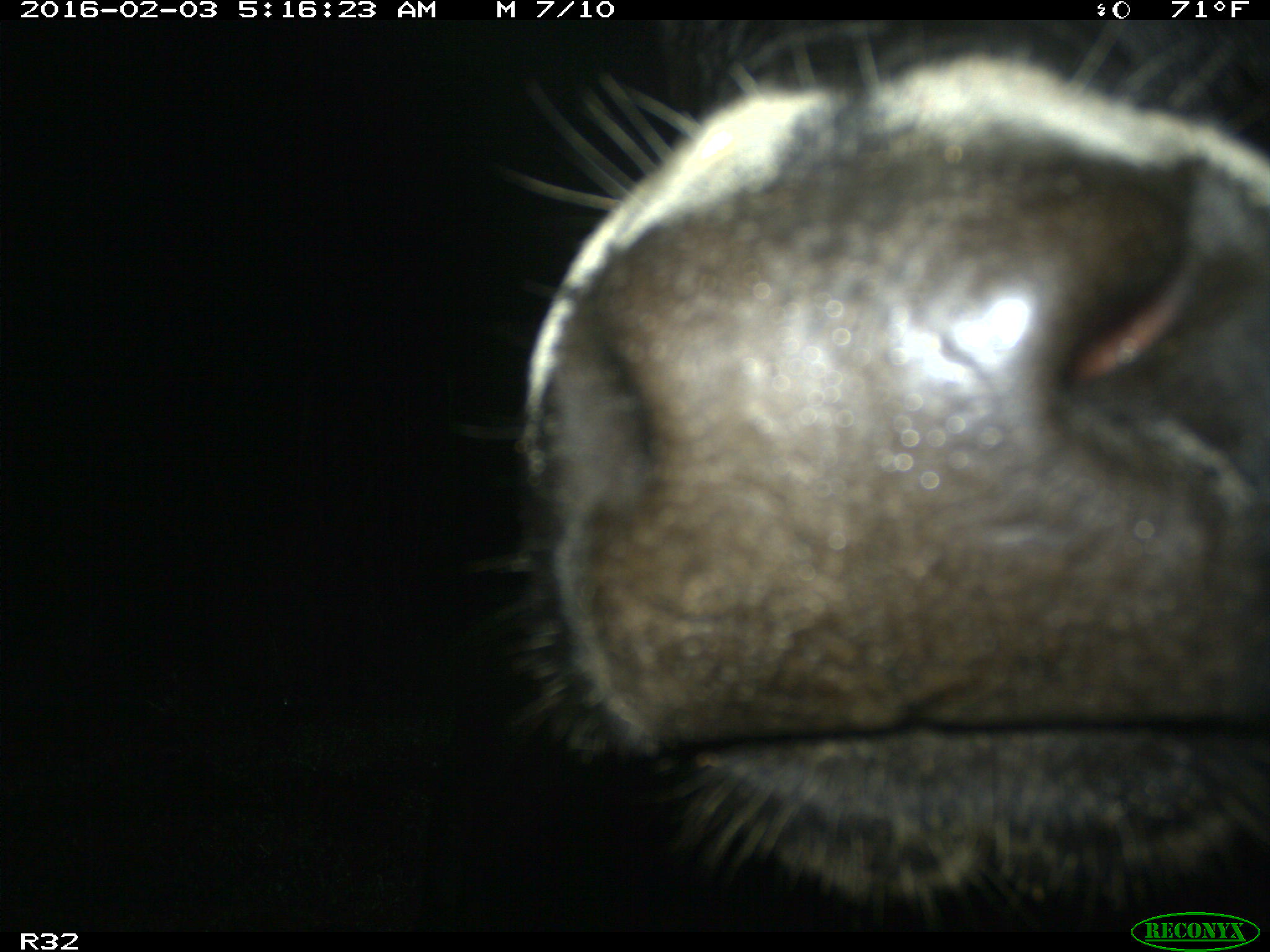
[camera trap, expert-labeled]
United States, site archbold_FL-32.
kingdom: Animalia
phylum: Chordata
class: Mammalia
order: Artiodactyla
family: Bovidae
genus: Bos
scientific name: Bos taurus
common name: domestic cow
Bos taurus (domestic cow).